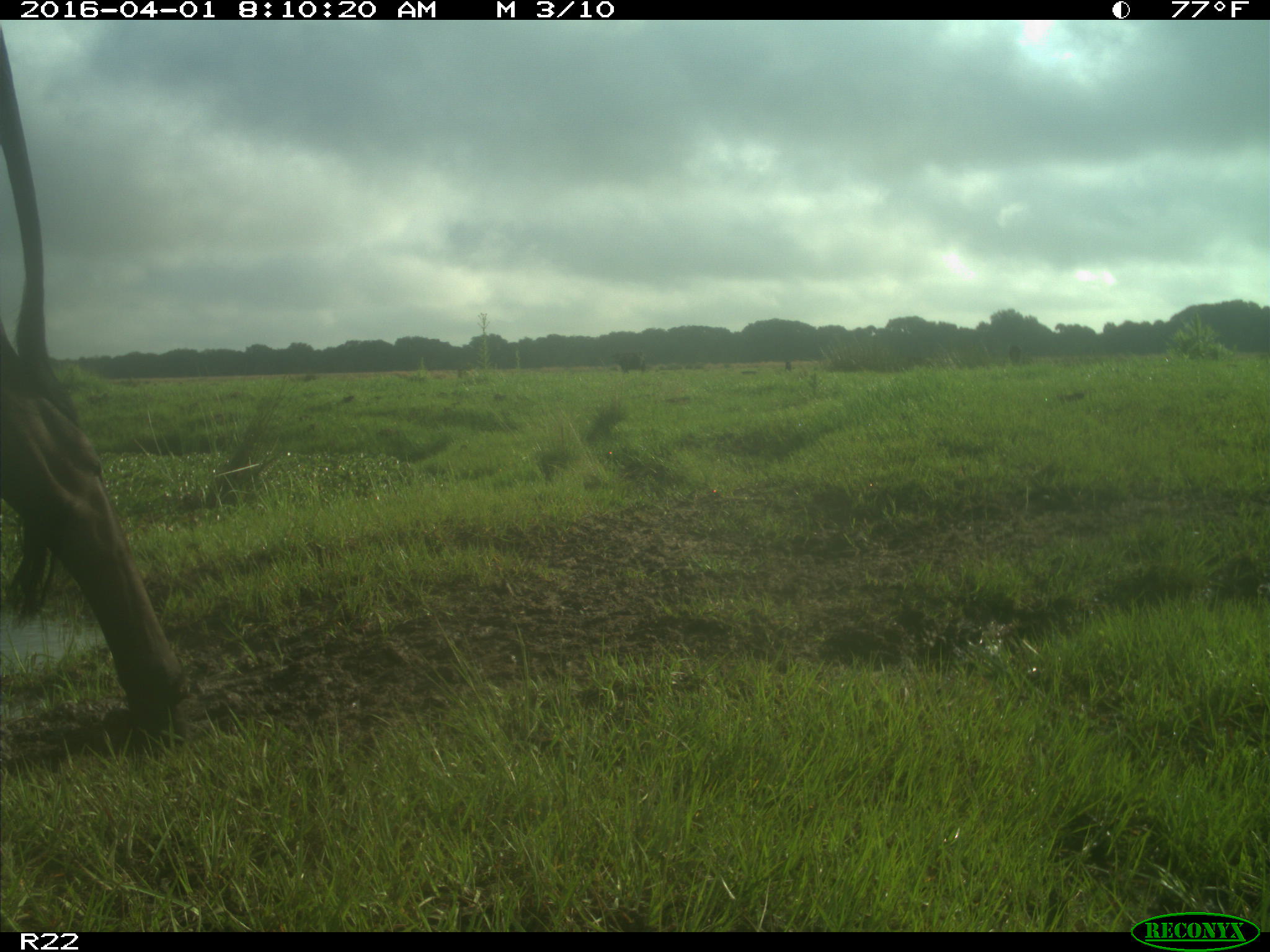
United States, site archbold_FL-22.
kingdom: Animalia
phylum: Chordata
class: Mammalia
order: Artiodactyla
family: Bovidae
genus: Bos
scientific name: Bos taurus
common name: domestic cow